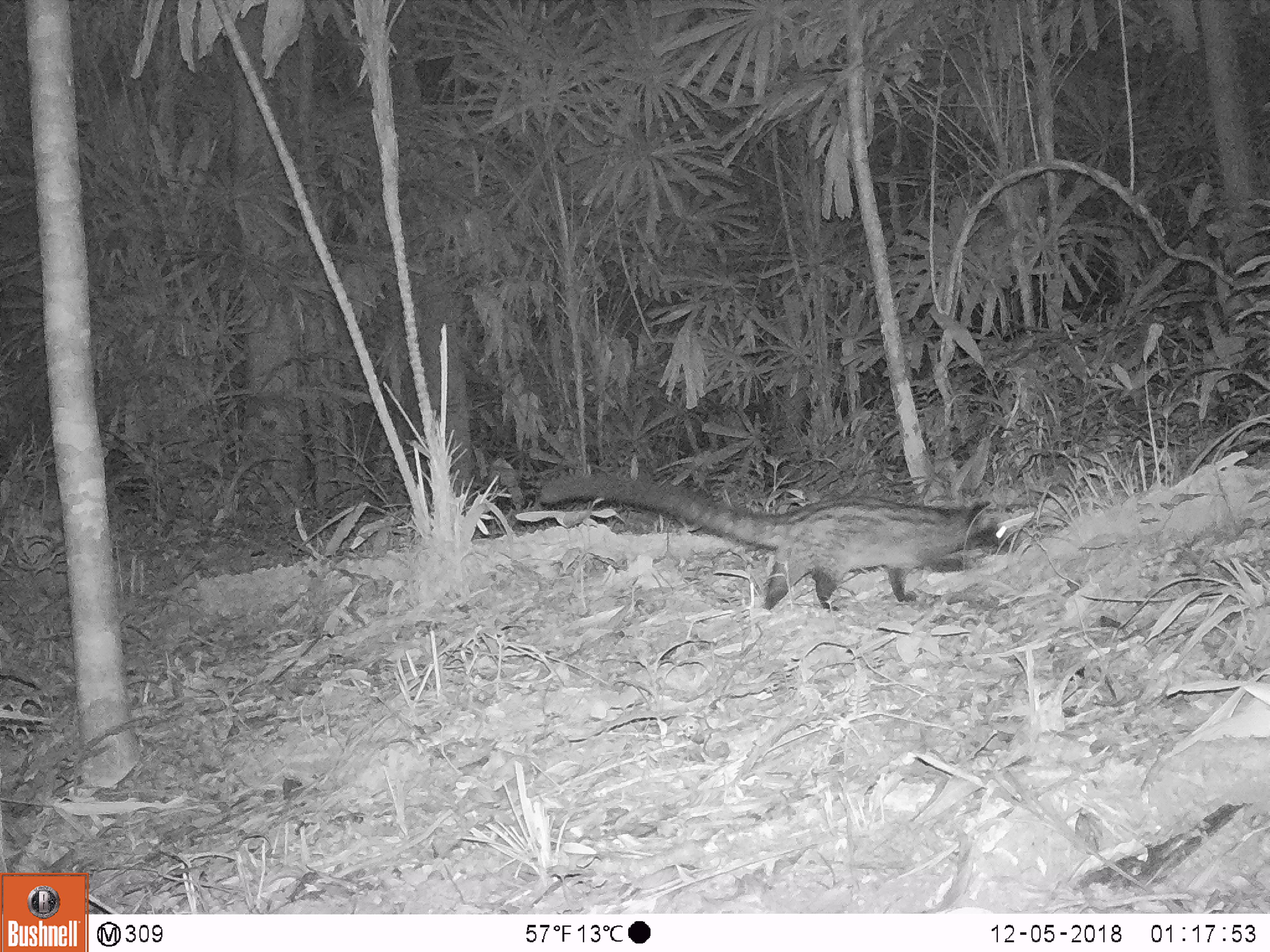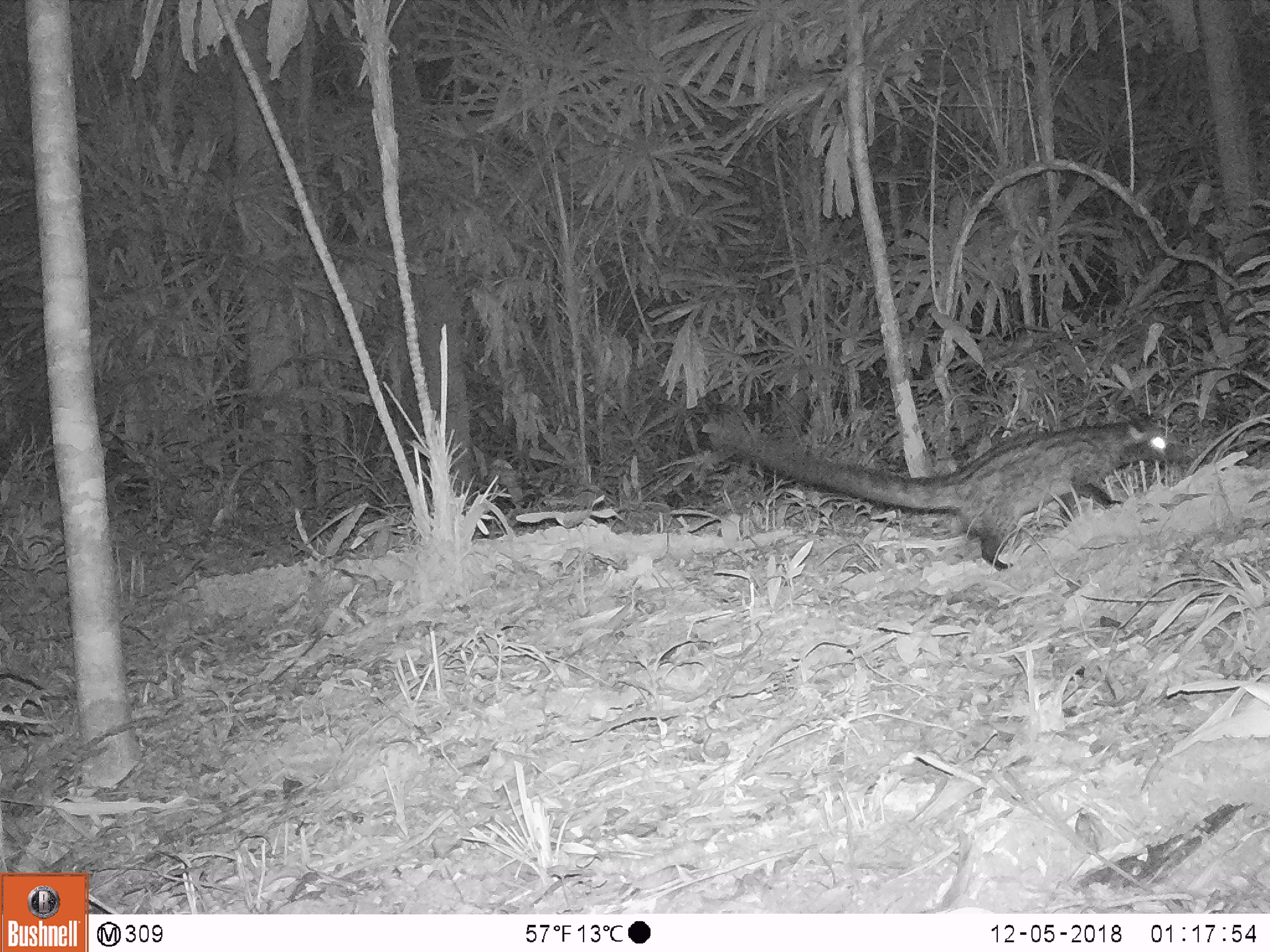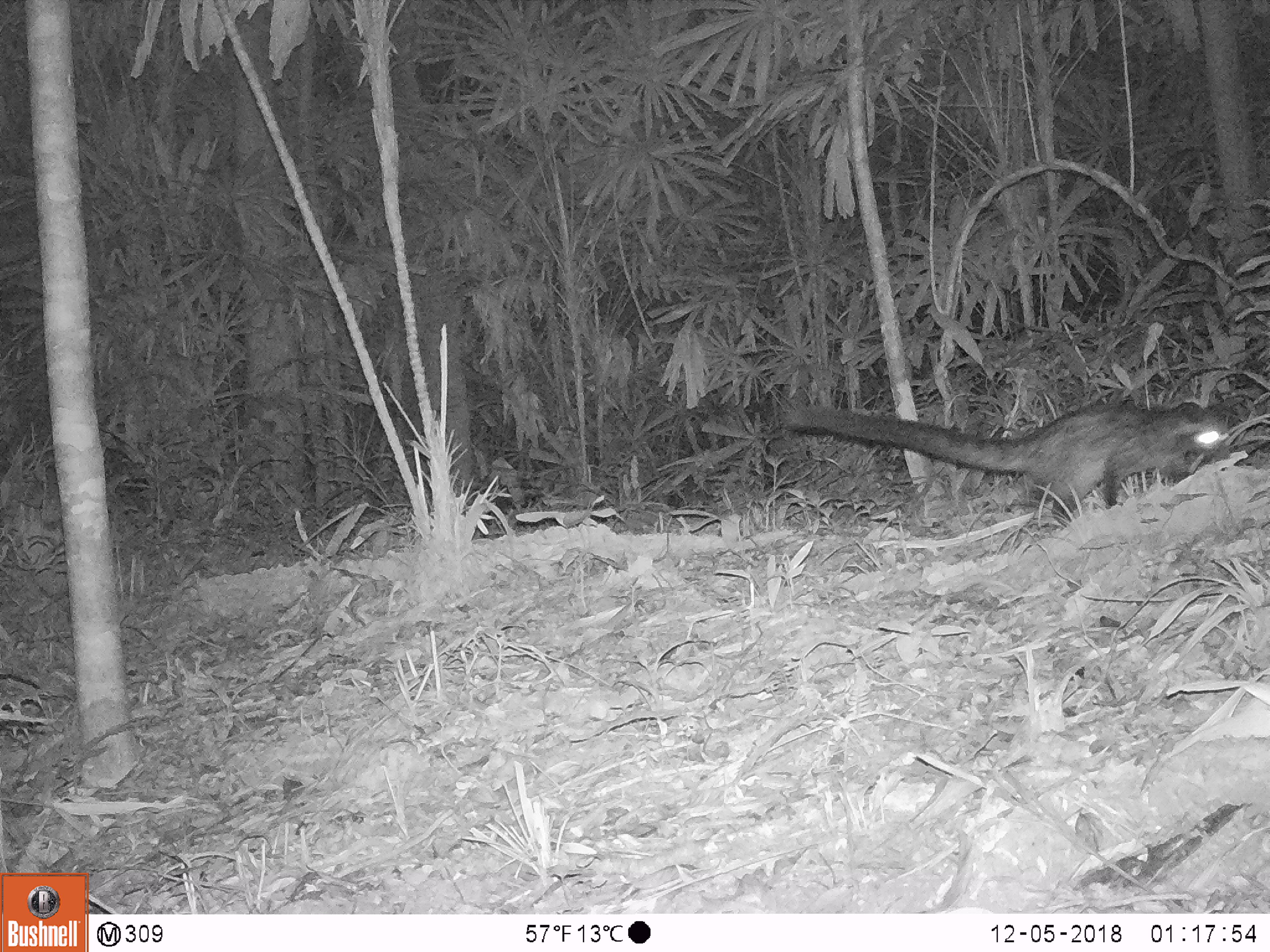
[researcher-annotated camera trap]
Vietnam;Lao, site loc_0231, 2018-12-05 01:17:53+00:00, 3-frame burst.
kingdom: Animalia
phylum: Chordata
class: Mammalia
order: Carnivora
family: Viverridae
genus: Paradoxurus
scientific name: Paradoxurus hermaphroditus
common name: common palm civet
Common palm civet (Paradoxurus hermaphroditus). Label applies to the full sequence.